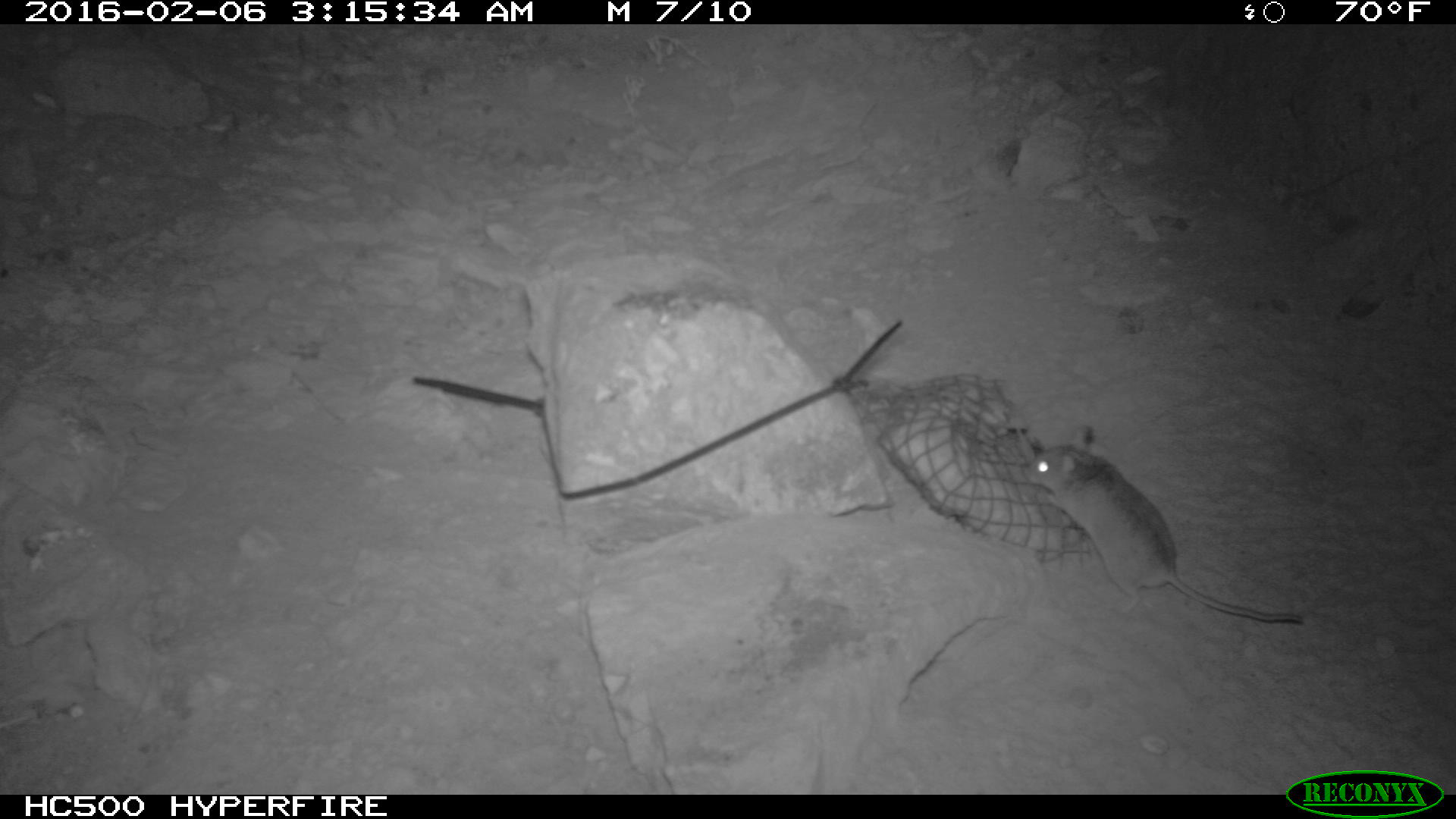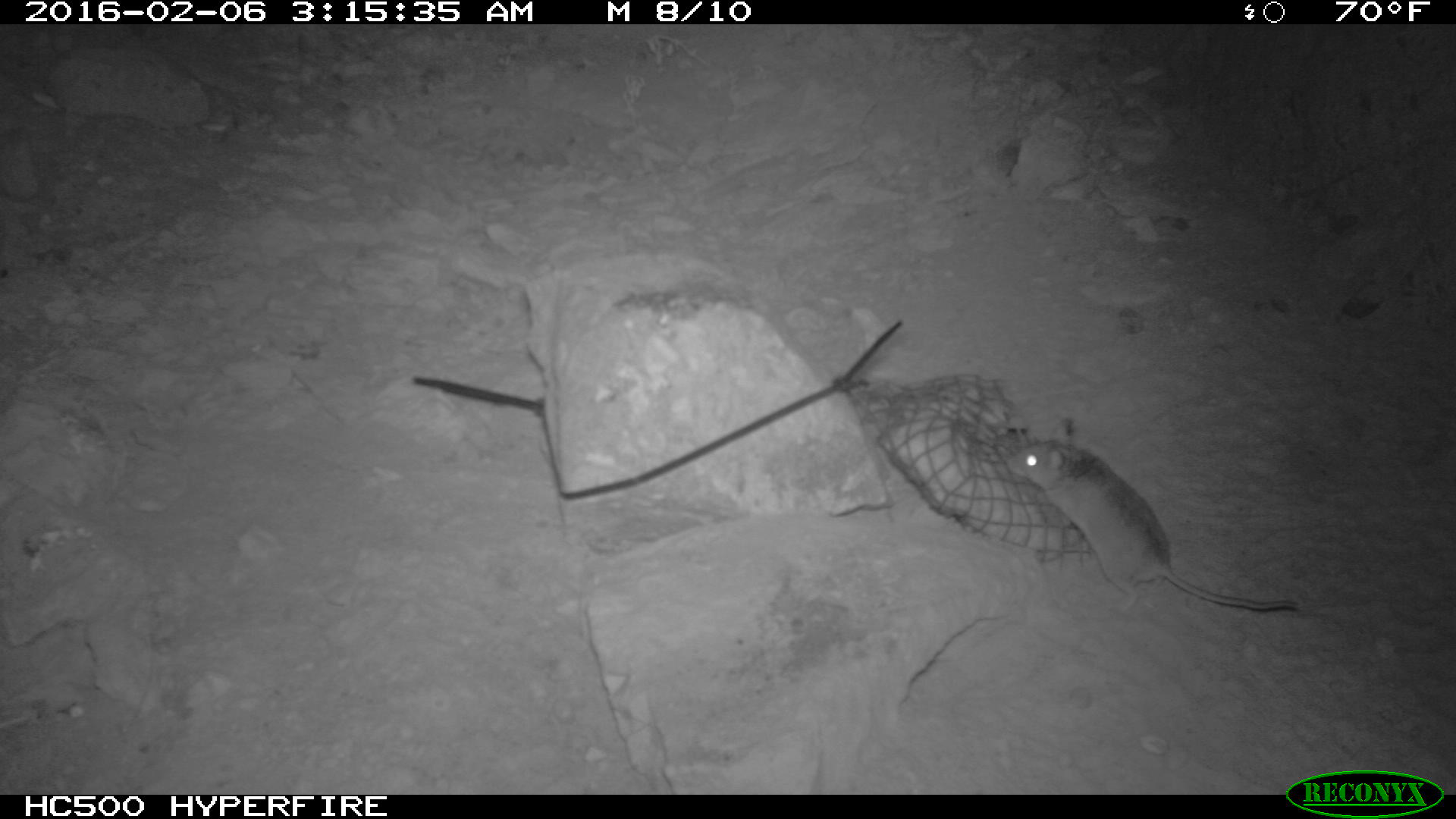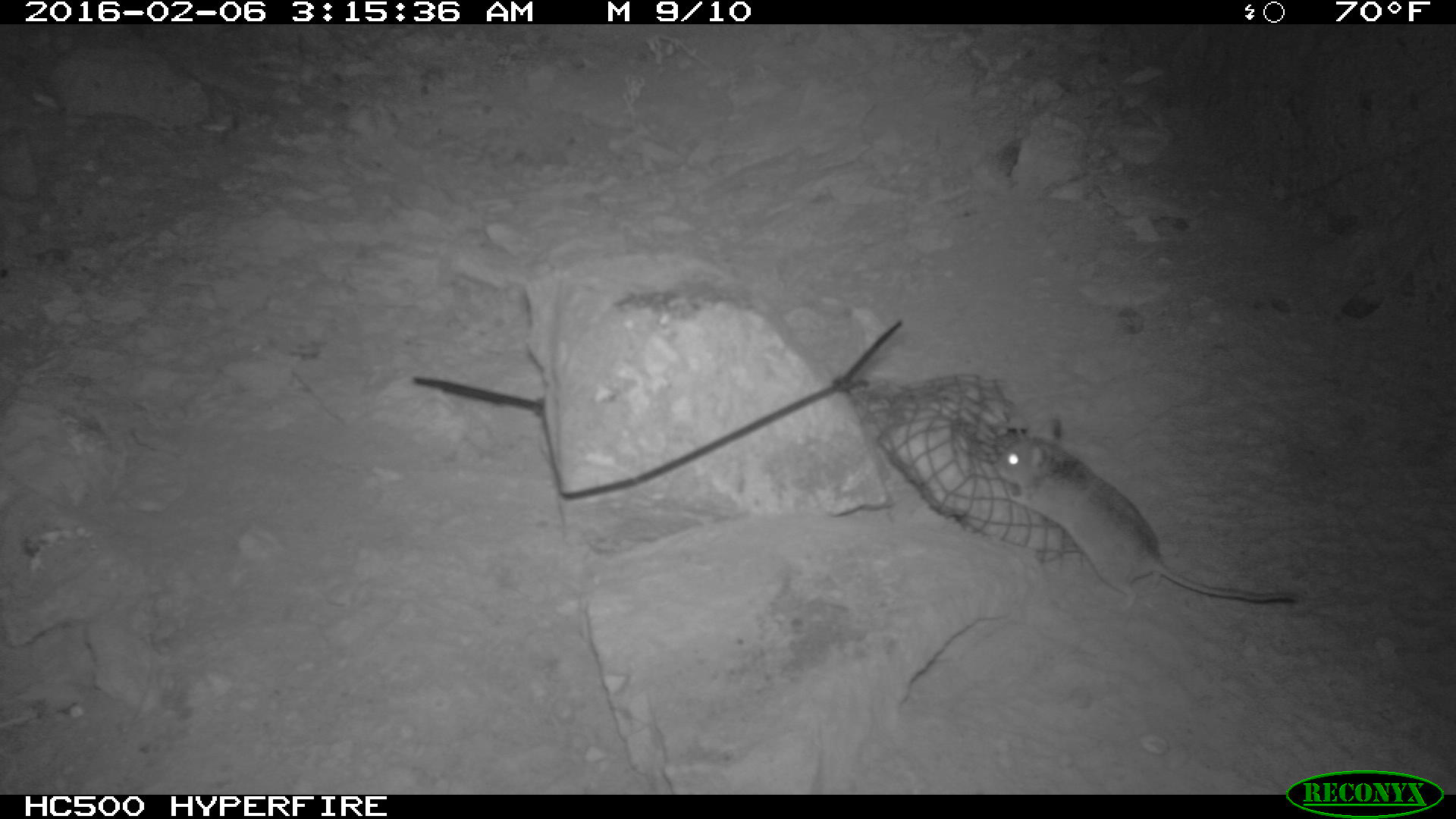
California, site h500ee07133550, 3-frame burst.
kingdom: Animalia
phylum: Chordata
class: Mammalia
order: Rodentia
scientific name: Rodentia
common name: rodent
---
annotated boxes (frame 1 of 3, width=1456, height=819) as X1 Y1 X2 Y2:
rodent: 1018 423 1303 630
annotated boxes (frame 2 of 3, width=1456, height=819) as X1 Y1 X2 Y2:
rodent: 1003 413 1300 615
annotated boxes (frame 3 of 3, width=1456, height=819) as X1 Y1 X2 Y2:
rodent: 989 413 1305 613